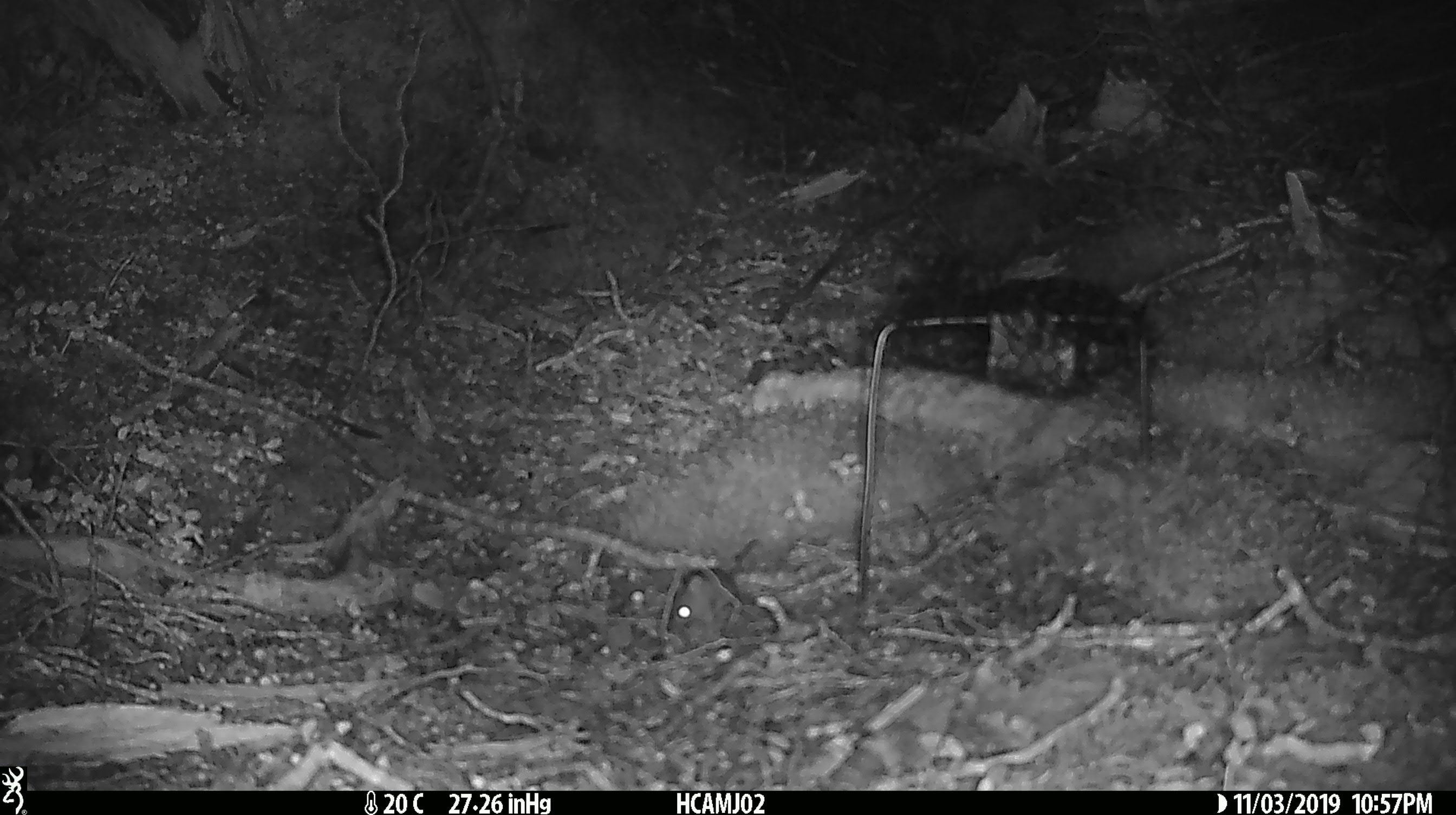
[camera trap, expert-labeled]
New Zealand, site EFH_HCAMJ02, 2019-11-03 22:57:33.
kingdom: Animalia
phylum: Chordata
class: Mammalia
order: Rodentia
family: Muridae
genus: Mus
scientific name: Mus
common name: mouse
Mouse (Mus).